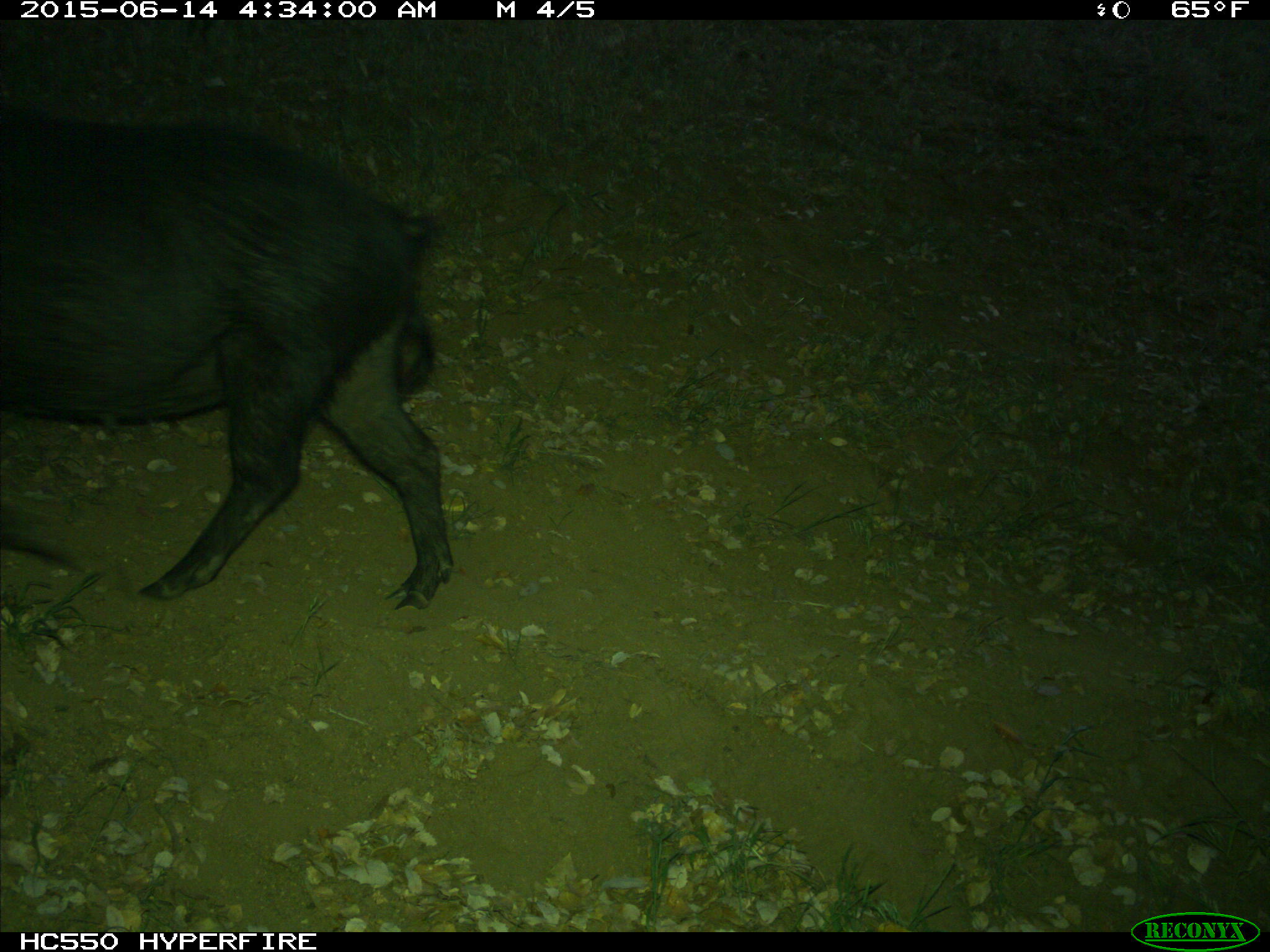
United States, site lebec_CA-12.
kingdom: Animalia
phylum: Chordata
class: Mammalia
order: Artiodactyla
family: Suidae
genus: Sus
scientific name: Sus scrofa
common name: wild boar